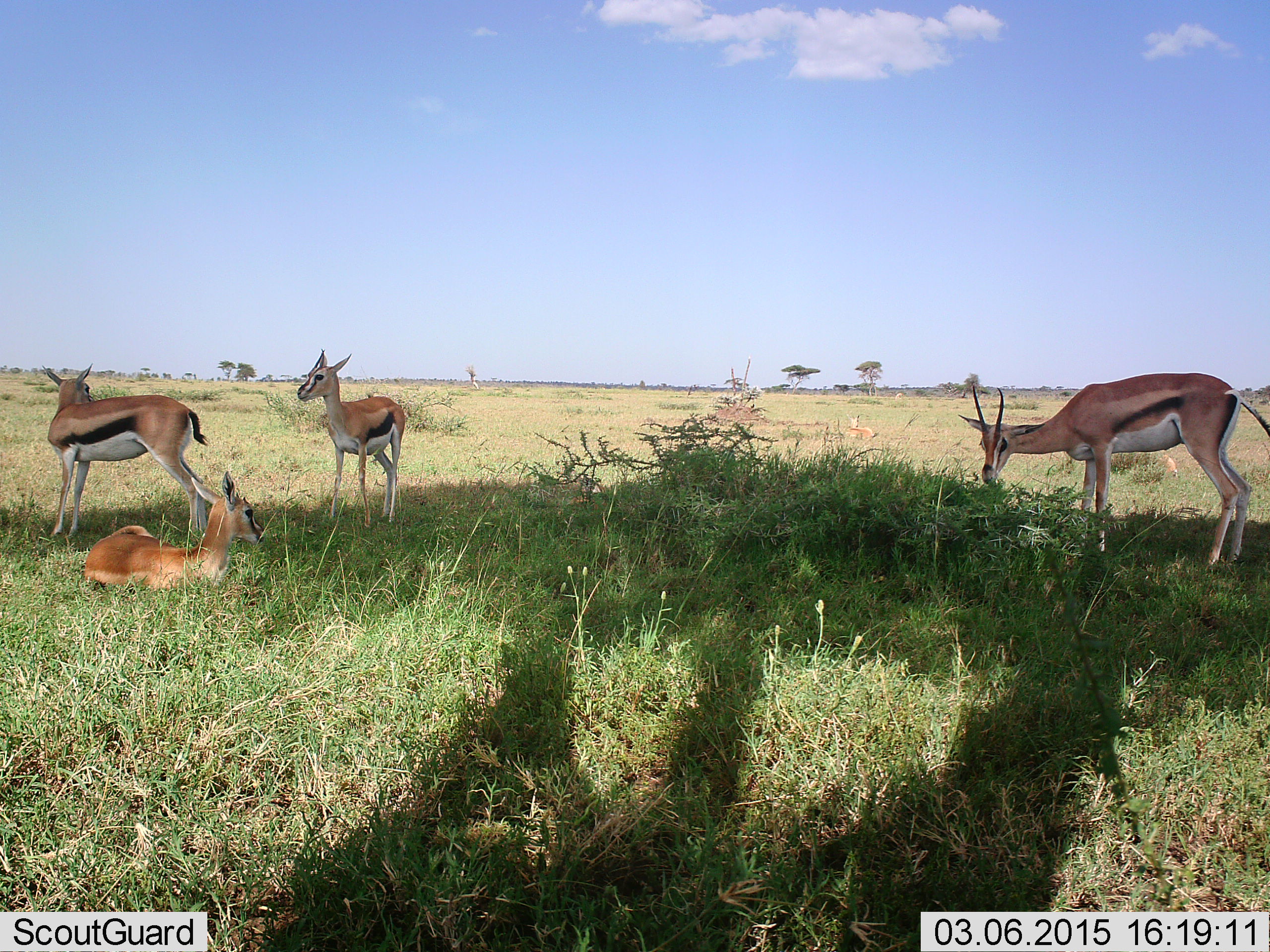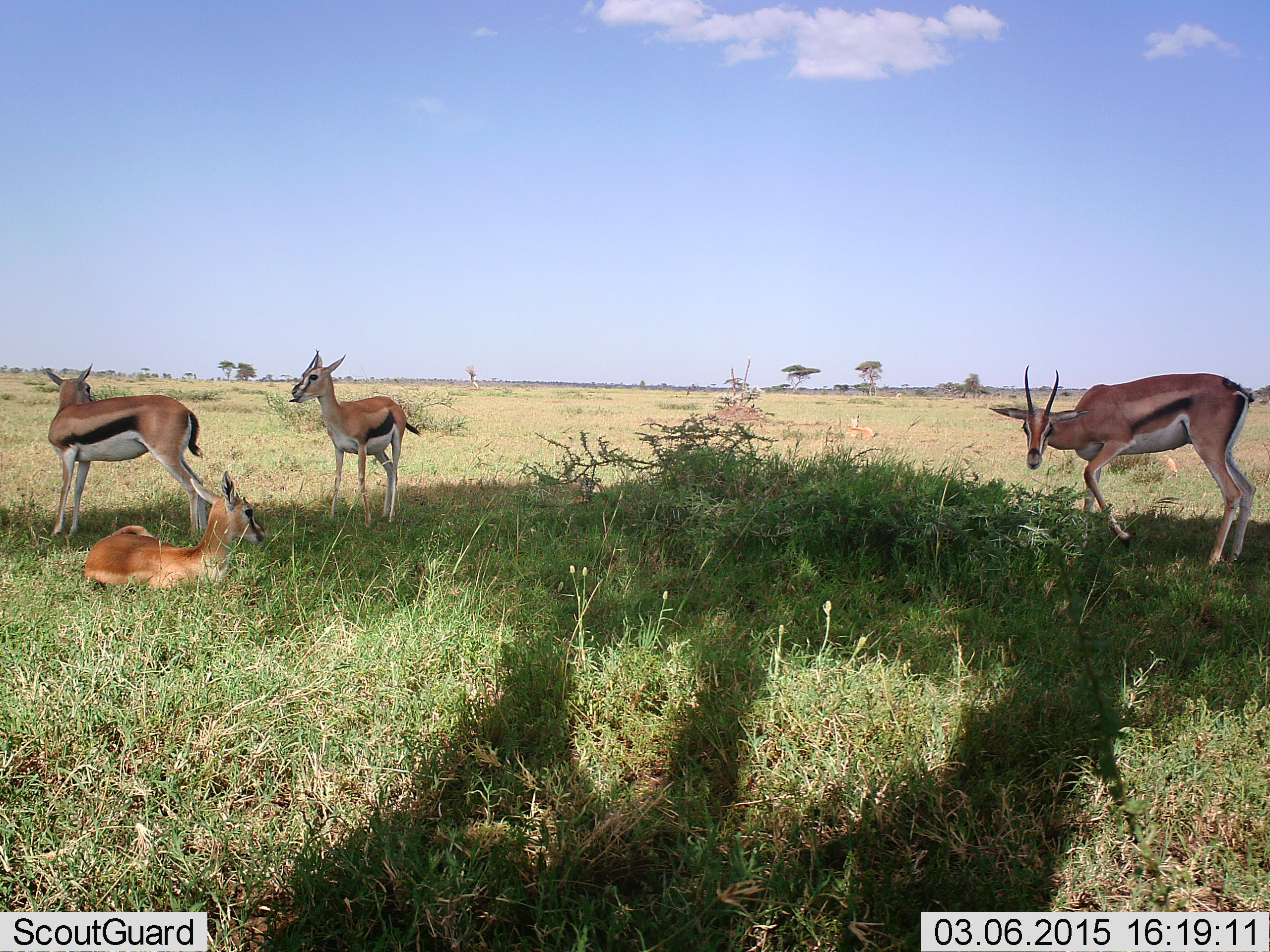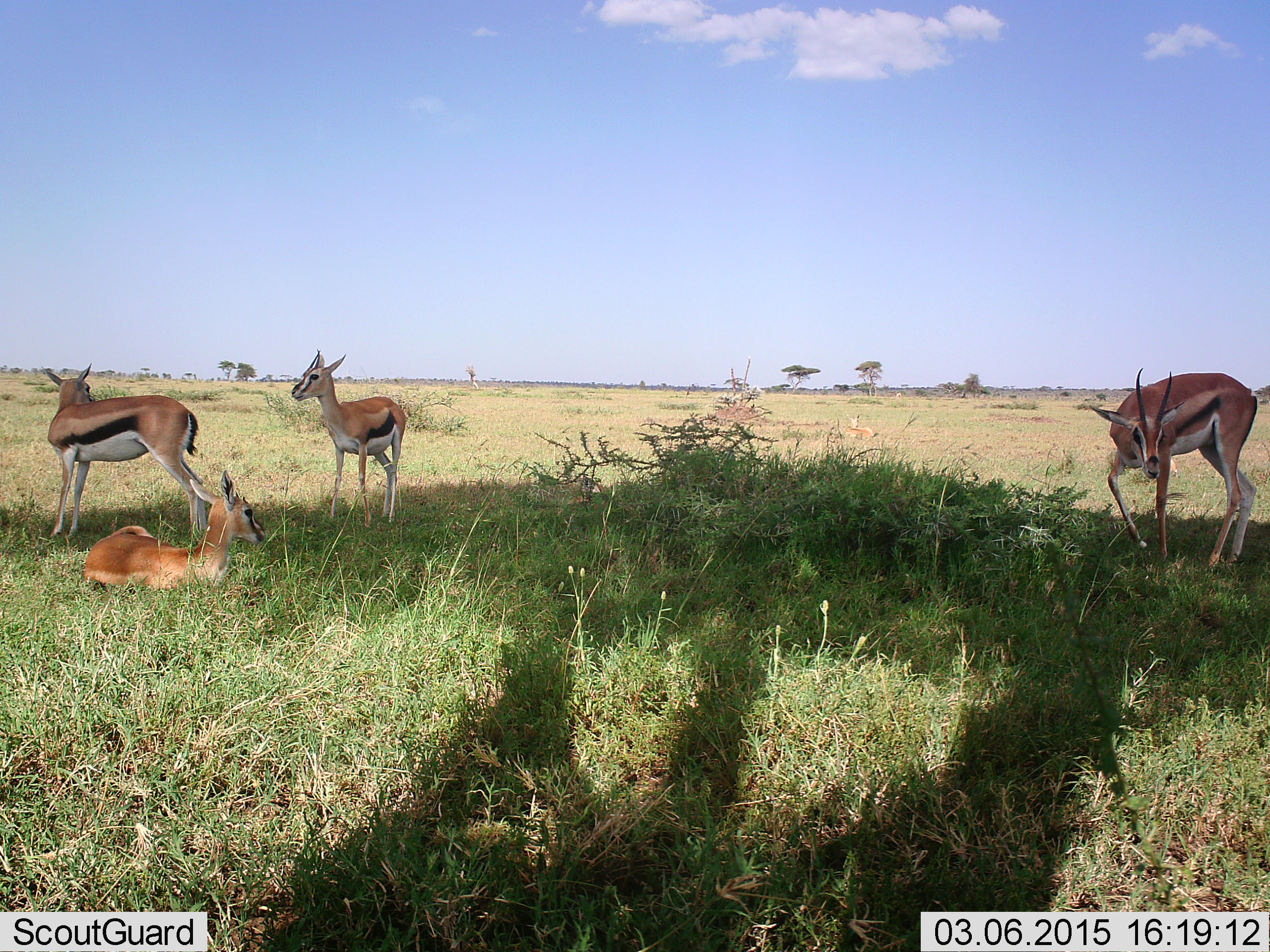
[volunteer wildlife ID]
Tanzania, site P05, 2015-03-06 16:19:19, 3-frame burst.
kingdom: Animalia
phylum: Chordata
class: Mammalia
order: Artiodactyla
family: Bovidae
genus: Eudorcas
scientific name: Eudorcas thomsonii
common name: thomson's gazelle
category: gazellethomsons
Gazellethomsons (thomson's gazelle) (Eudorcas thomsonii), count 4. Behavior (volunteer vote fractions): standing 92%, resting 100%, moving 42%, interacting 0%. Young present (vote fraction): 8%. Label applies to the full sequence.